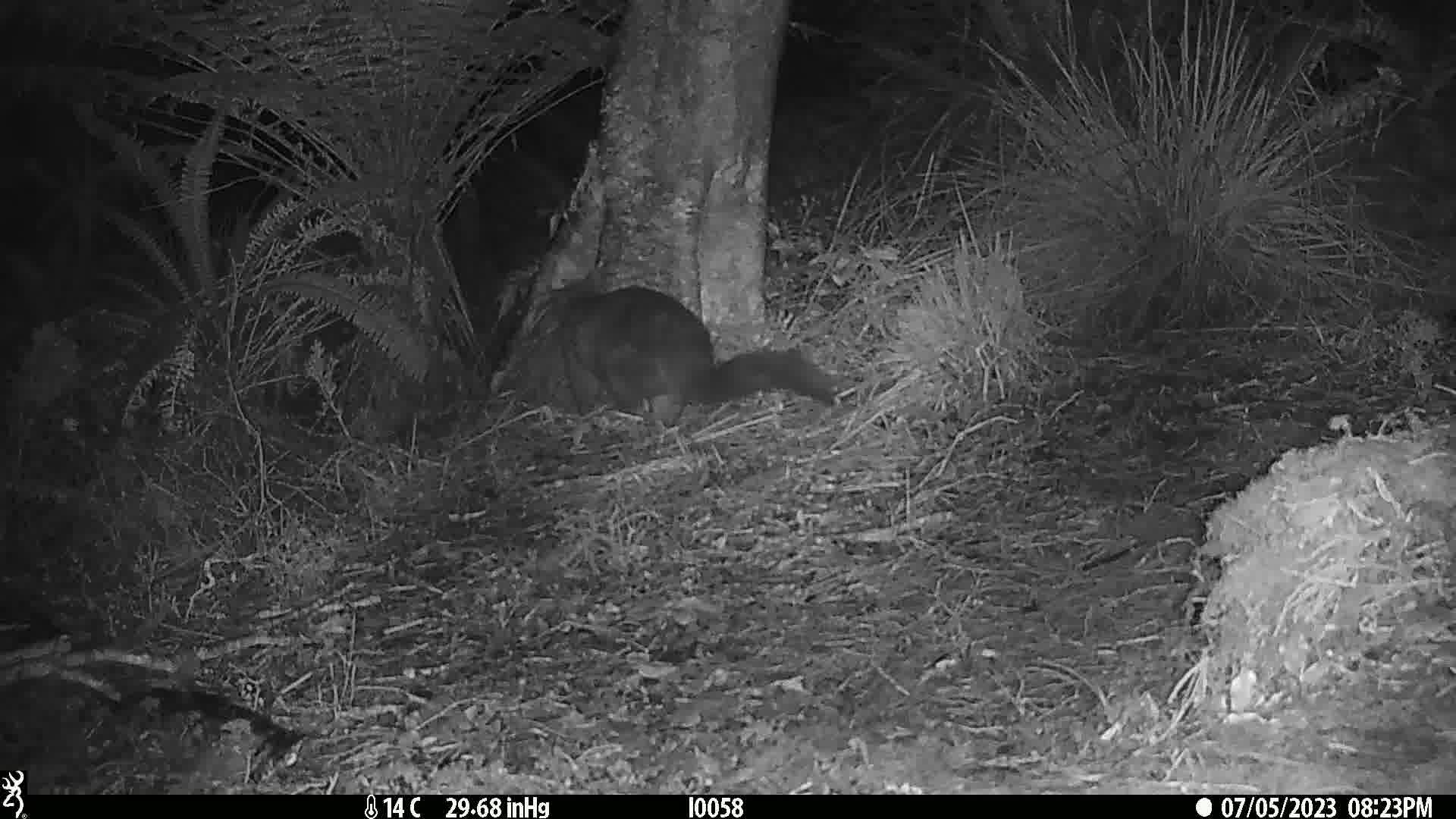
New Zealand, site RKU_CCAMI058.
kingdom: Animalia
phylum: Chordata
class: Mammalia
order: Diprotodontia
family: Phalangeridae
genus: Trichosurus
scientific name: Trichosurus vulpecula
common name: common brushtail possum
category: possum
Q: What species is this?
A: Possum (common brushtail possum) (Trichosurus vulpecula).